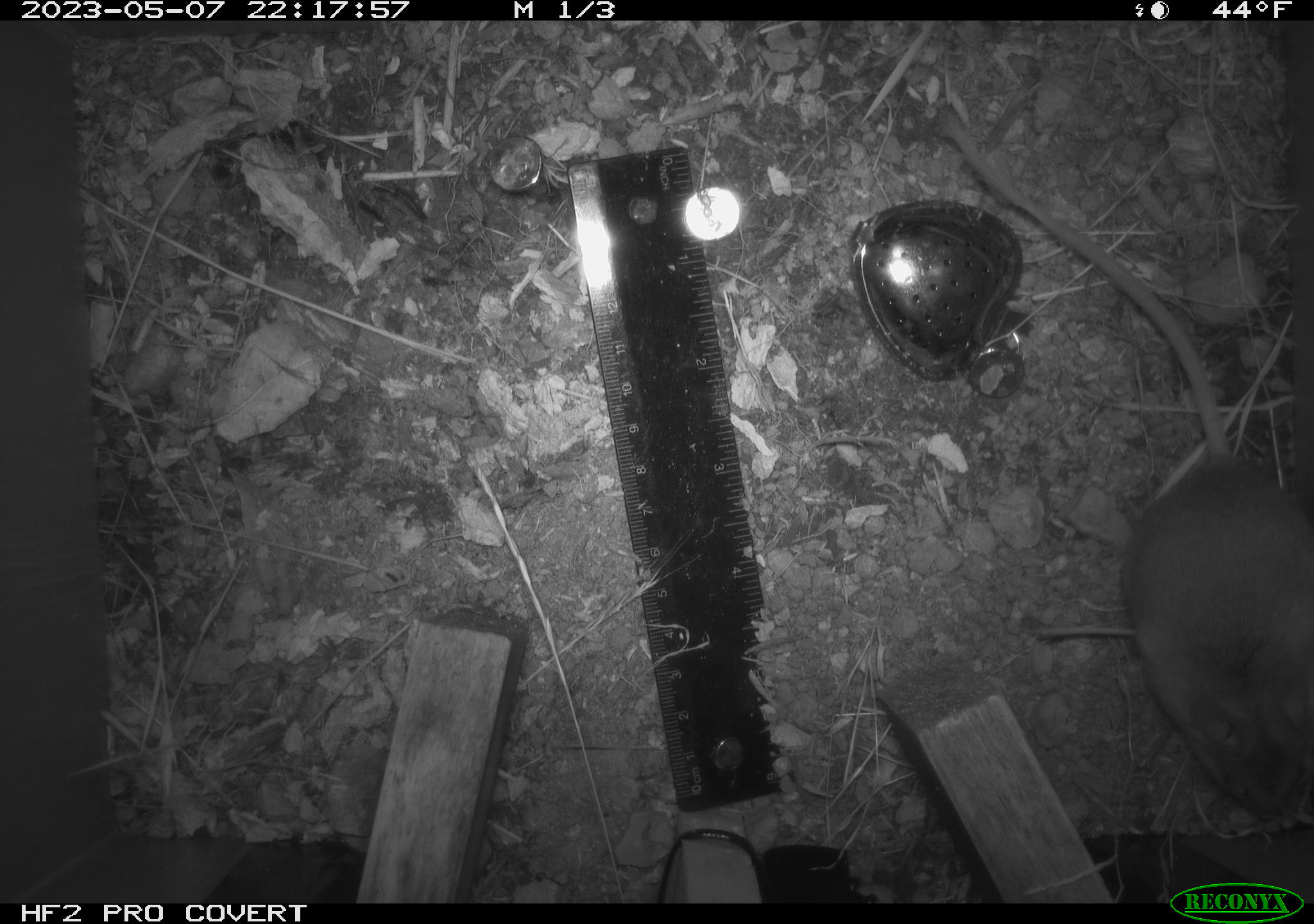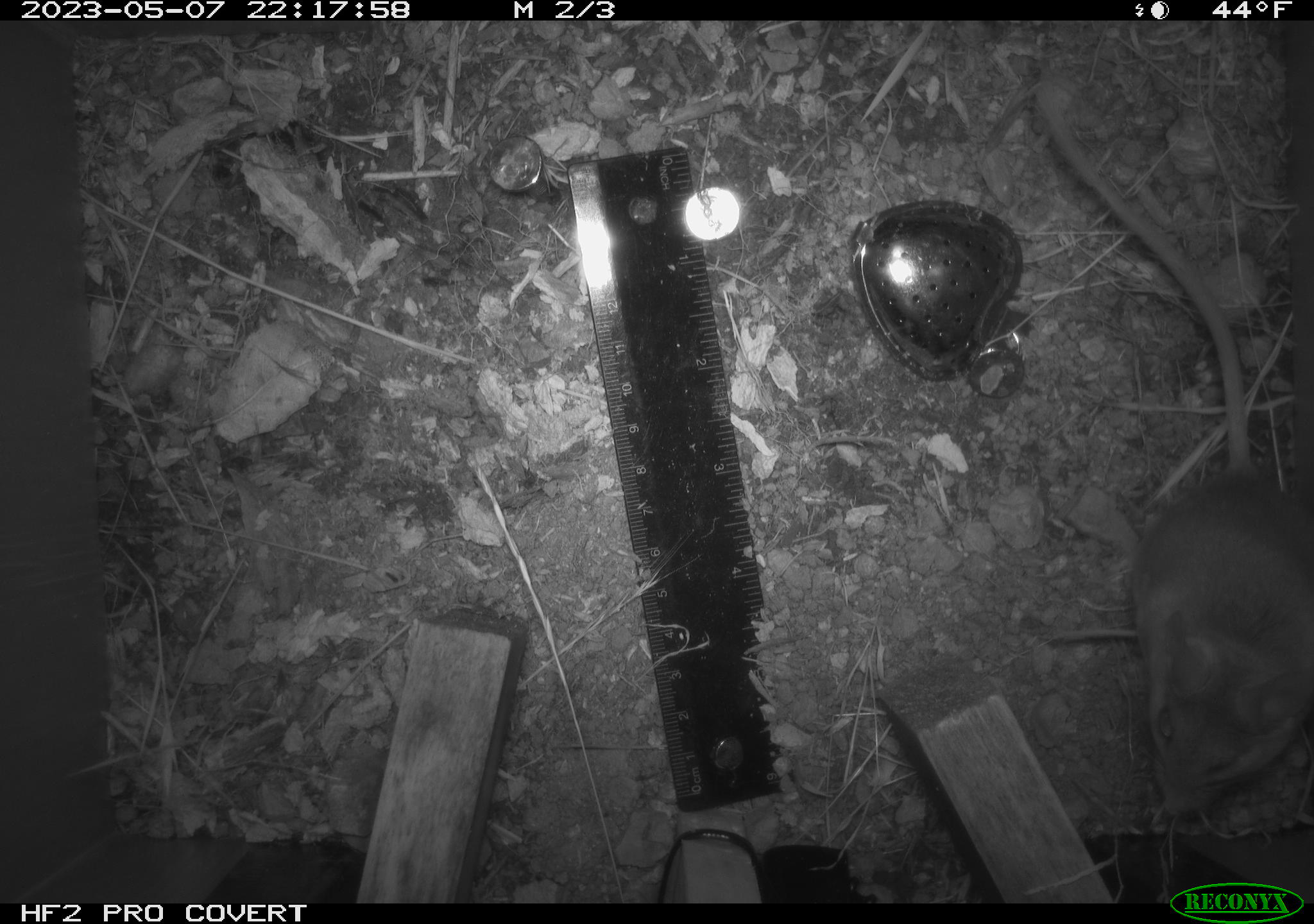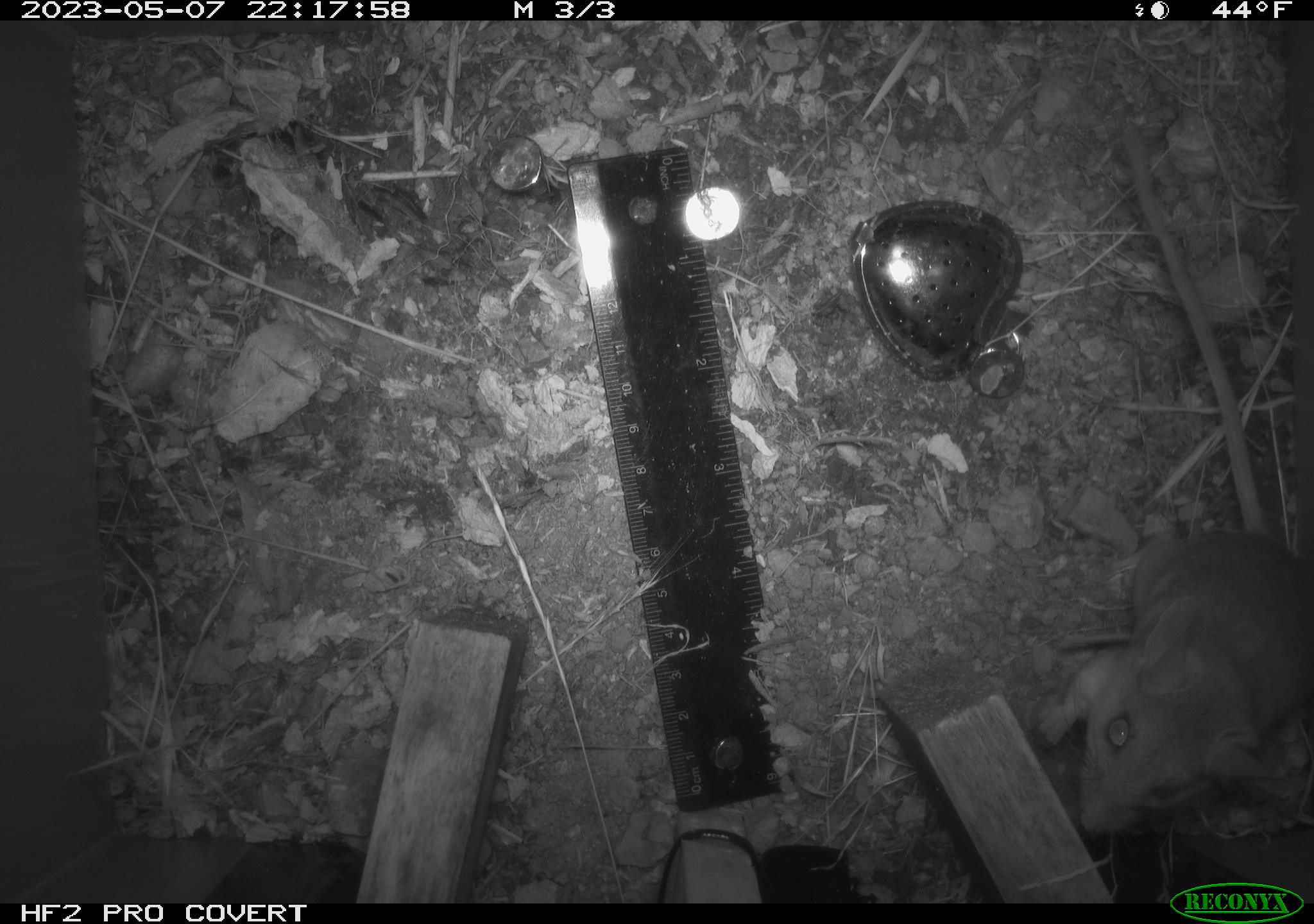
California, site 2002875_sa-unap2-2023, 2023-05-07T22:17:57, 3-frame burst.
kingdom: Animalia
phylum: Chordata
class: Mammalia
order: Rodentia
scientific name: Rodentia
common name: mouse species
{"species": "mouse species (Rodentia)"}